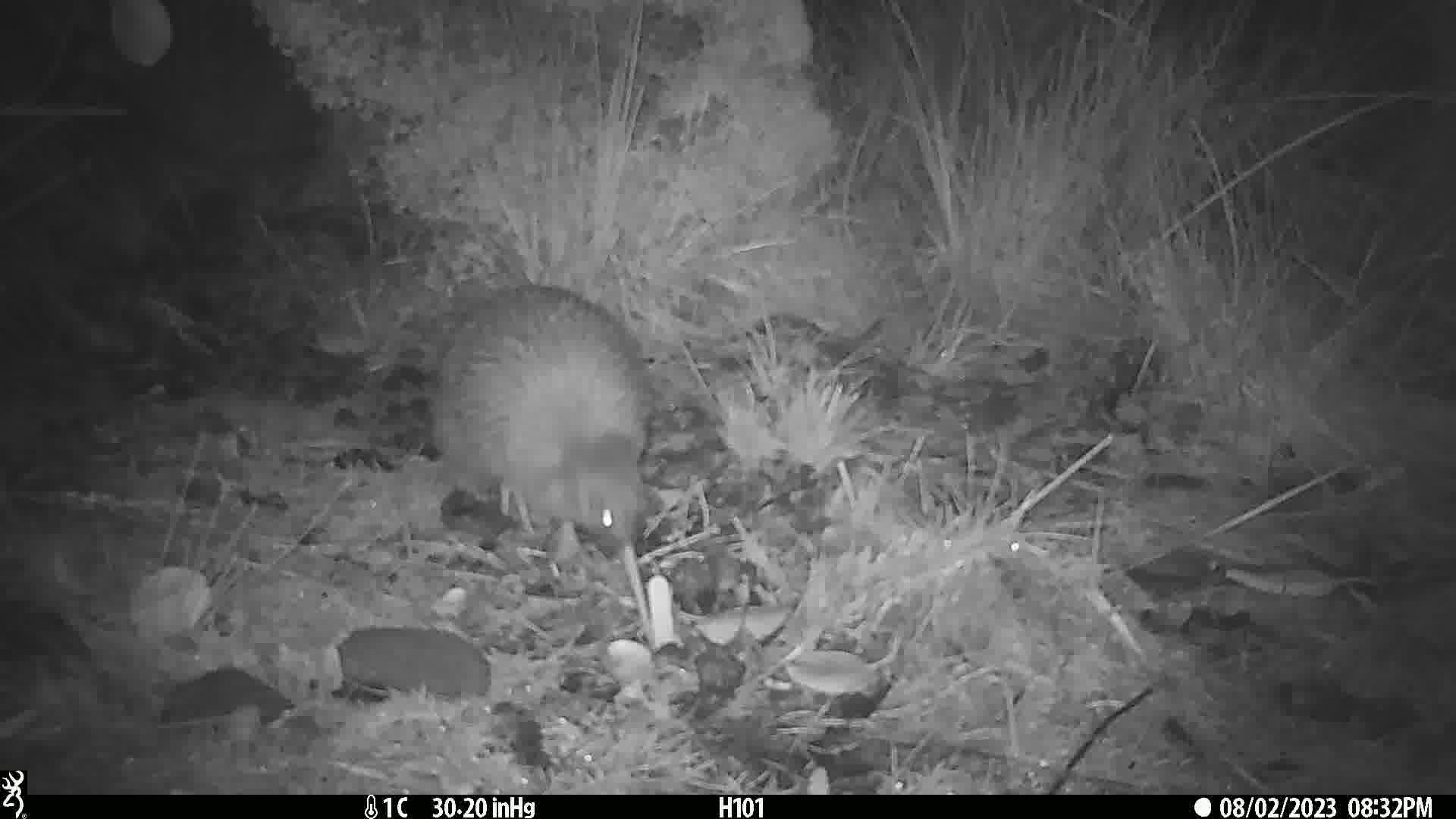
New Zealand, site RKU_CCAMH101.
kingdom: Animalia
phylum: Chordata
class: Aves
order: Apterygiformes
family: Apterygidae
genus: Apteryx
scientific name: Apteryx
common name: kiwi